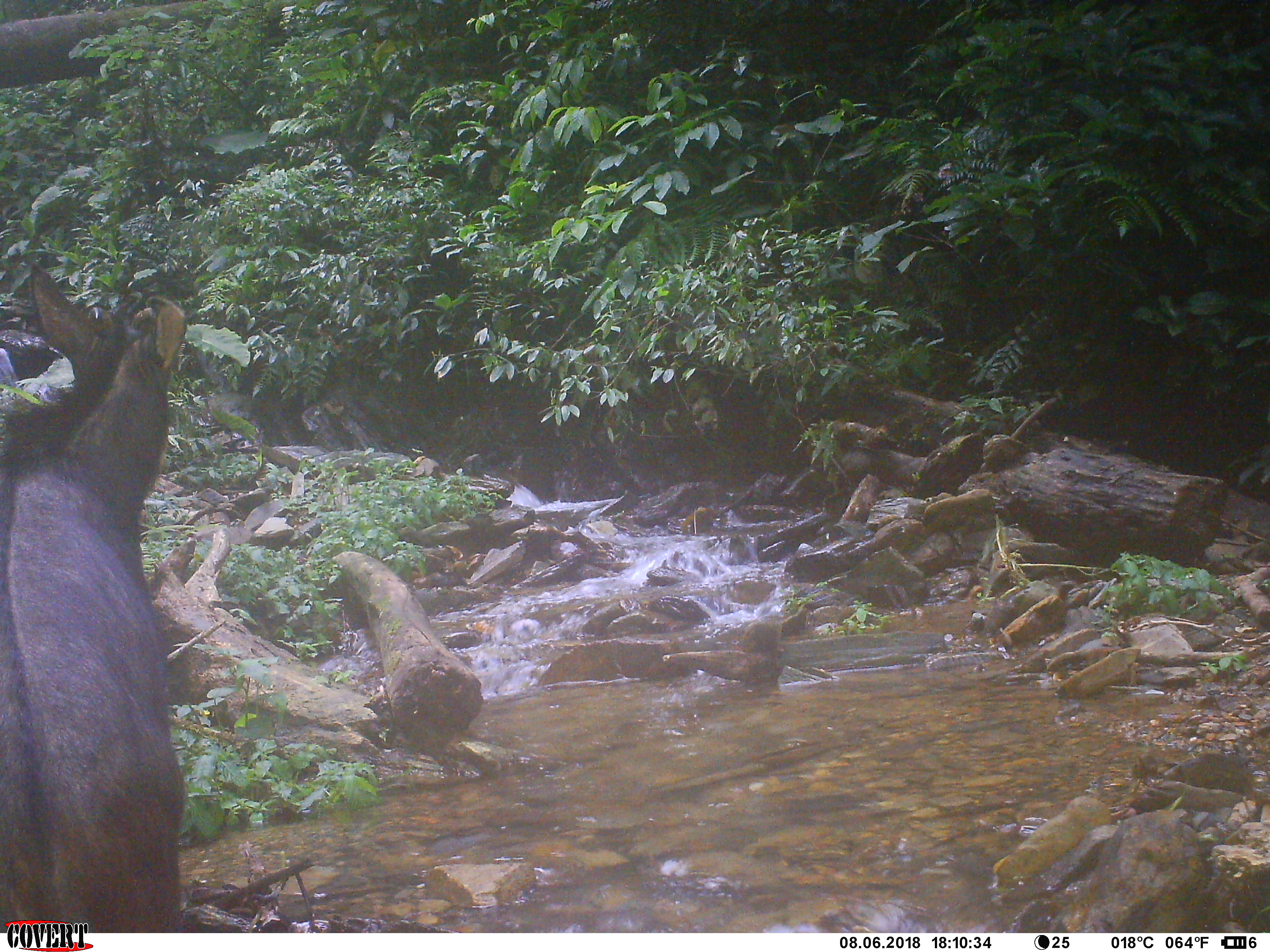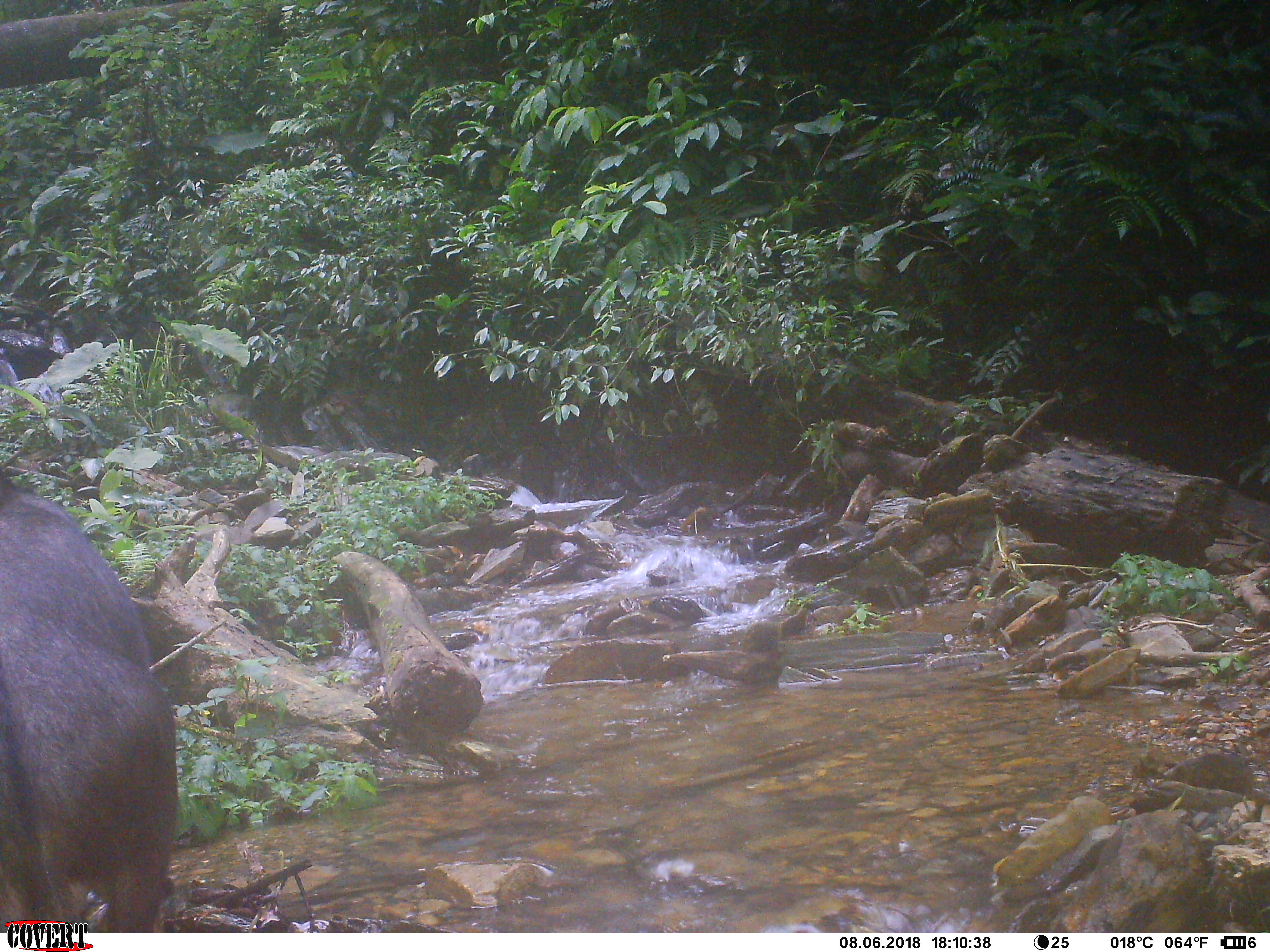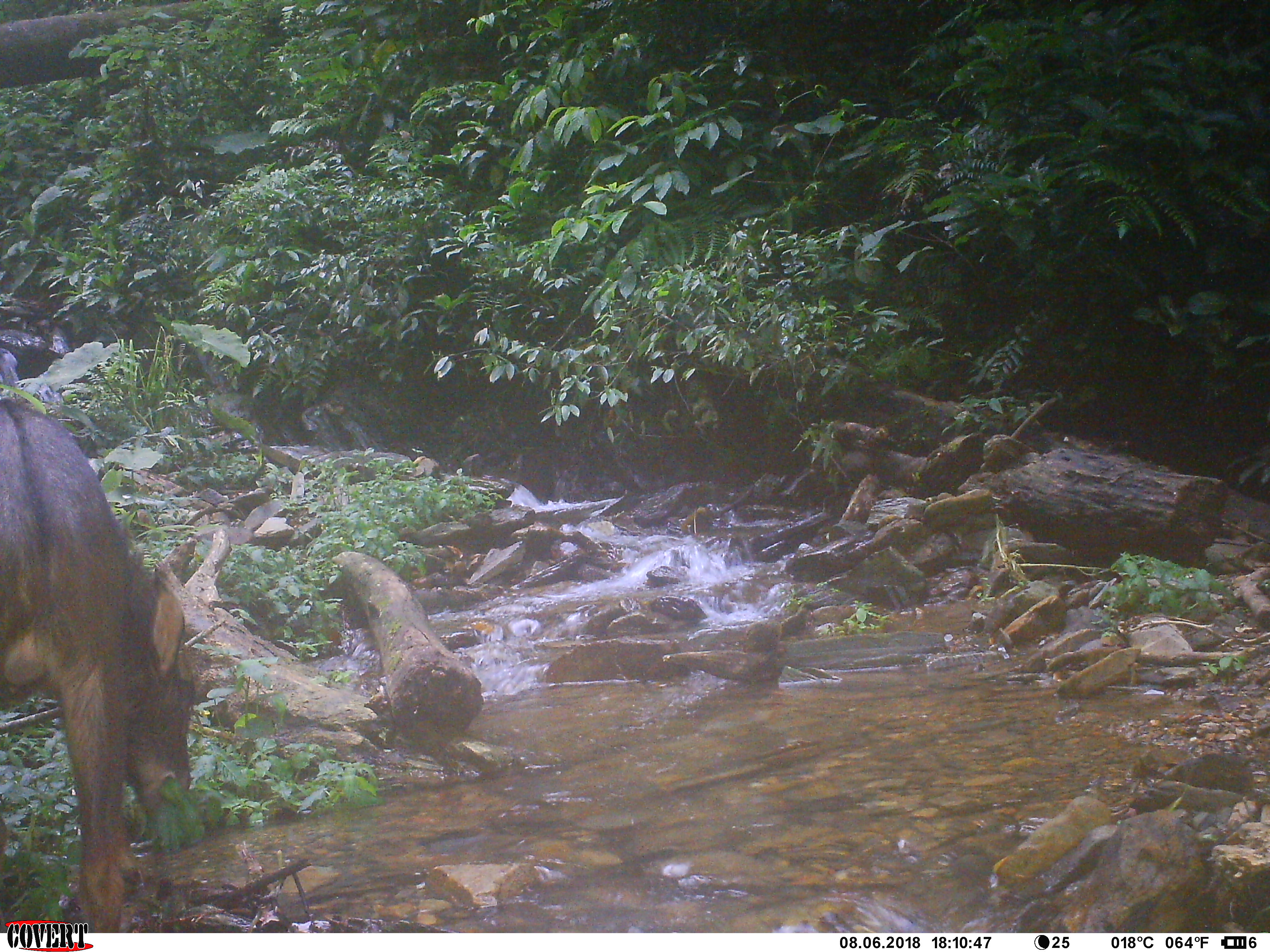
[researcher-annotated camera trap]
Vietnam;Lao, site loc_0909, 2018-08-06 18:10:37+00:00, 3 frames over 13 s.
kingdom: Animalia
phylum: Chordata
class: Mammalia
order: Artiodactyla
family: Bovidae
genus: Capricornis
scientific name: Capricornis sumatraensis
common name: chinese serow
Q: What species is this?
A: Chinese serow (Capricornis sumatraensis).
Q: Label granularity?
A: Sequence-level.